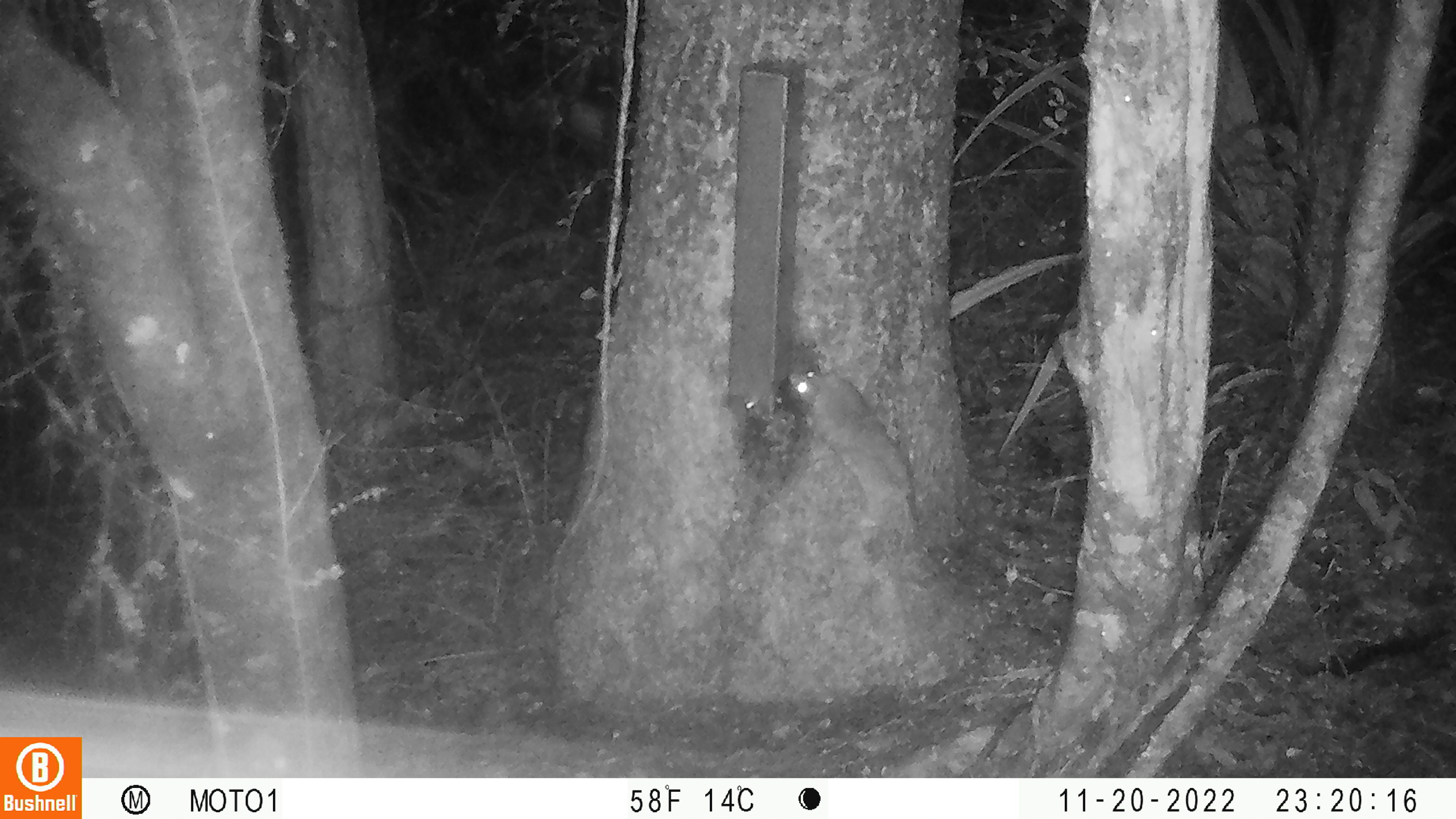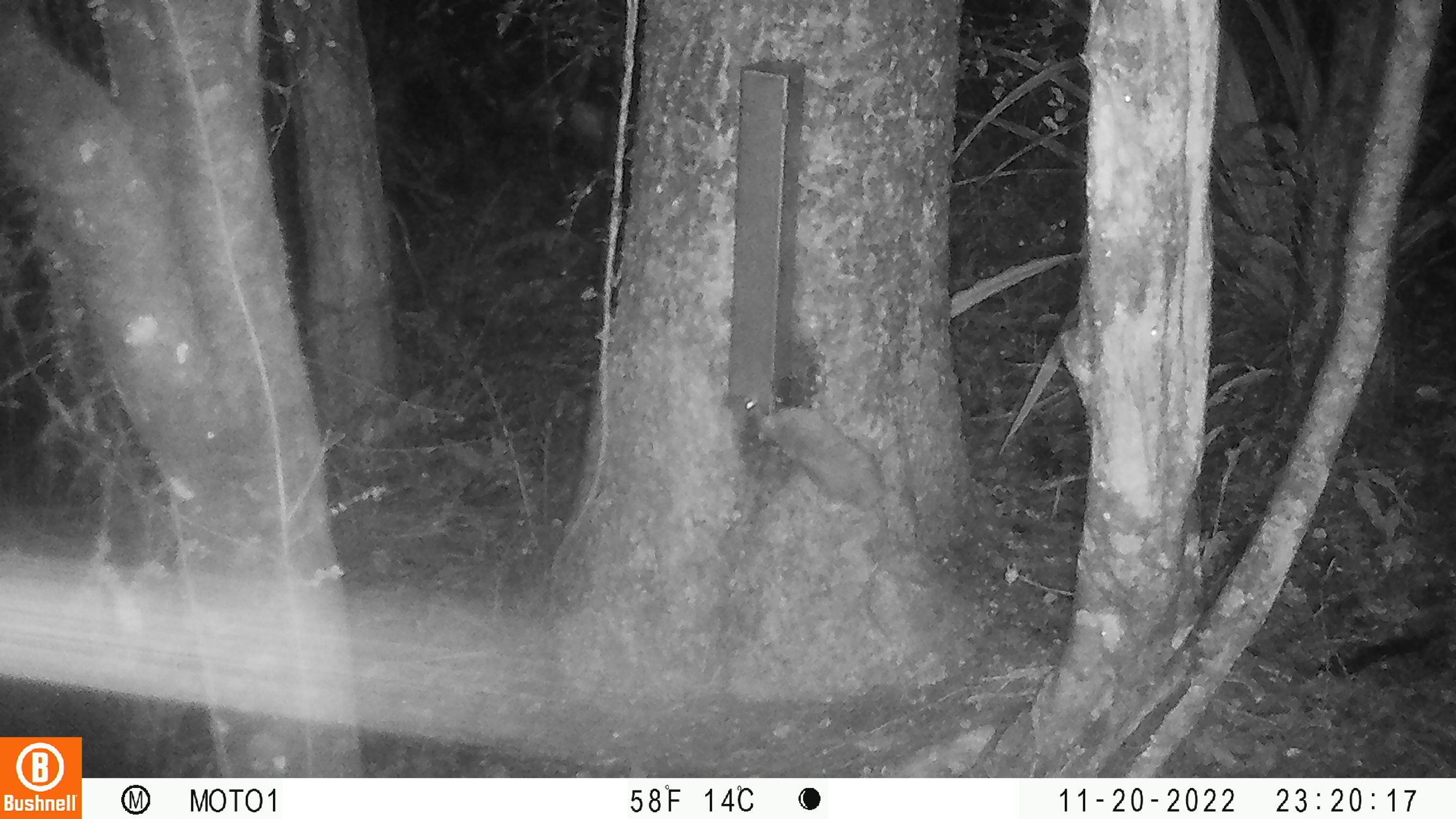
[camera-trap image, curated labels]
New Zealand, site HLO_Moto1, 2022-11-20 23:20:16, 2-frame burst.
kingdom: Animalia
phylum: Chordata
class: Mammalia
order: Rodentia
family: Muridae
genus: Rattus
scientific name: Rattus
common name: rat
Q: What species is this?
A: Rat (Rattus).